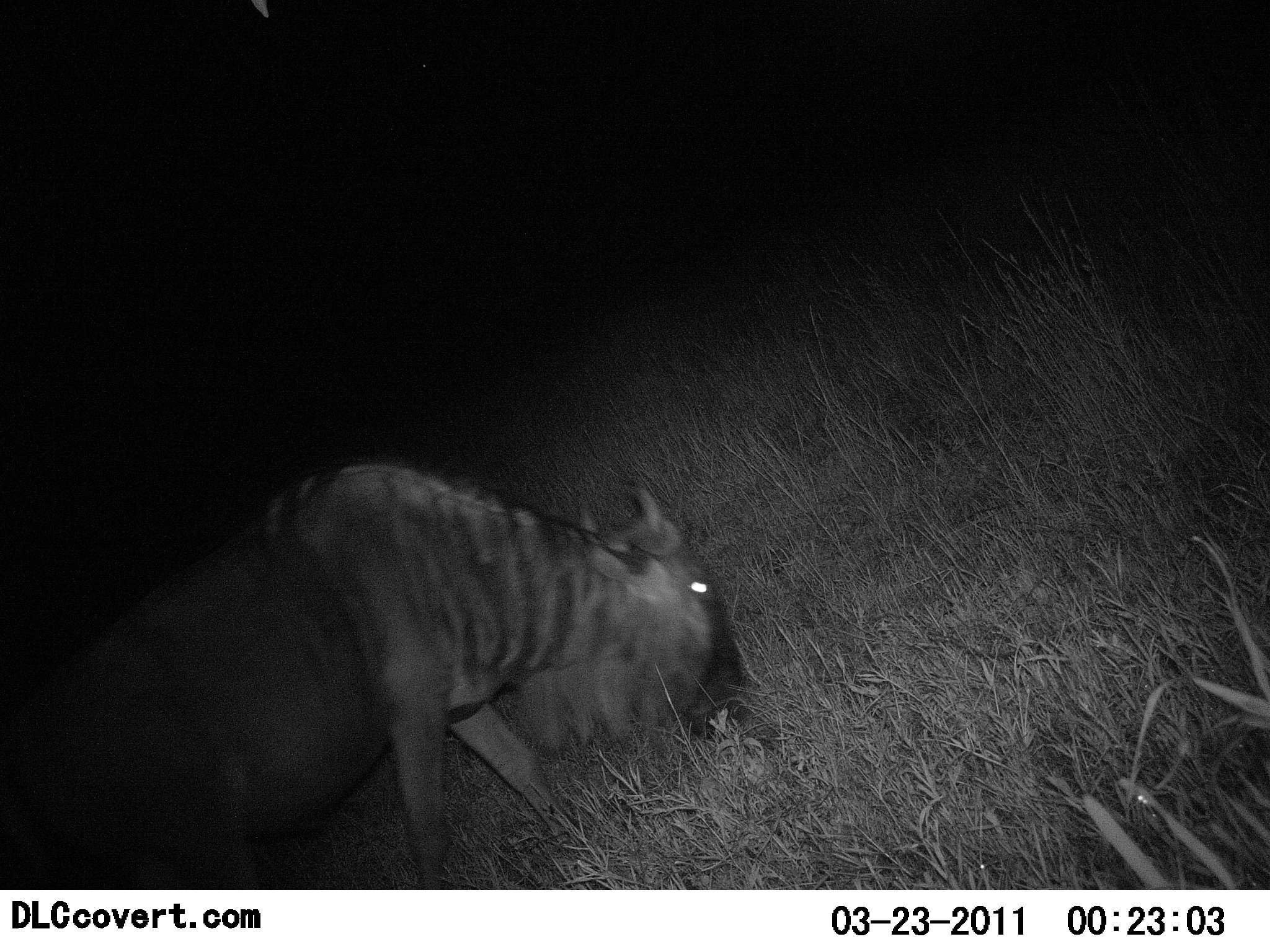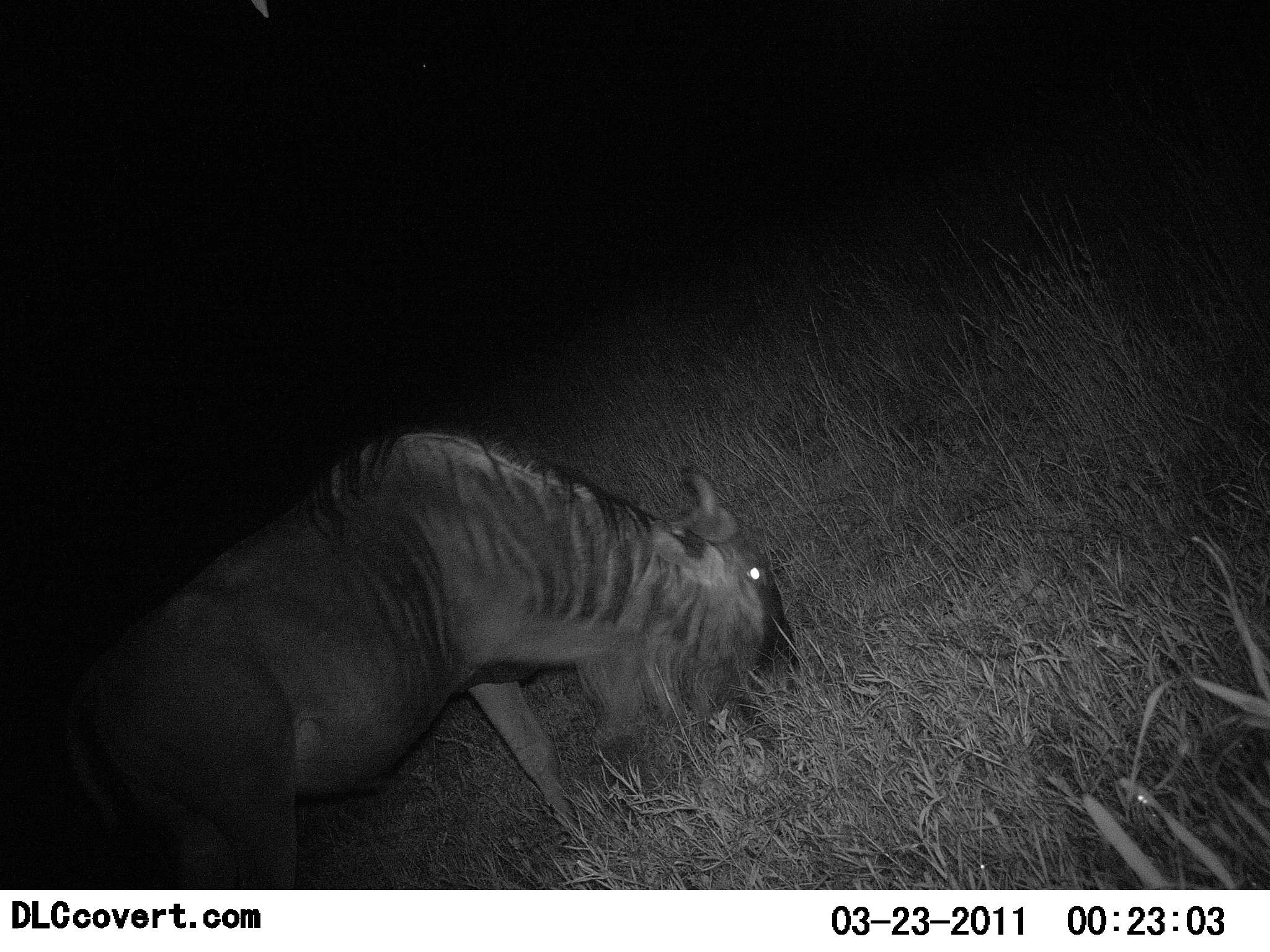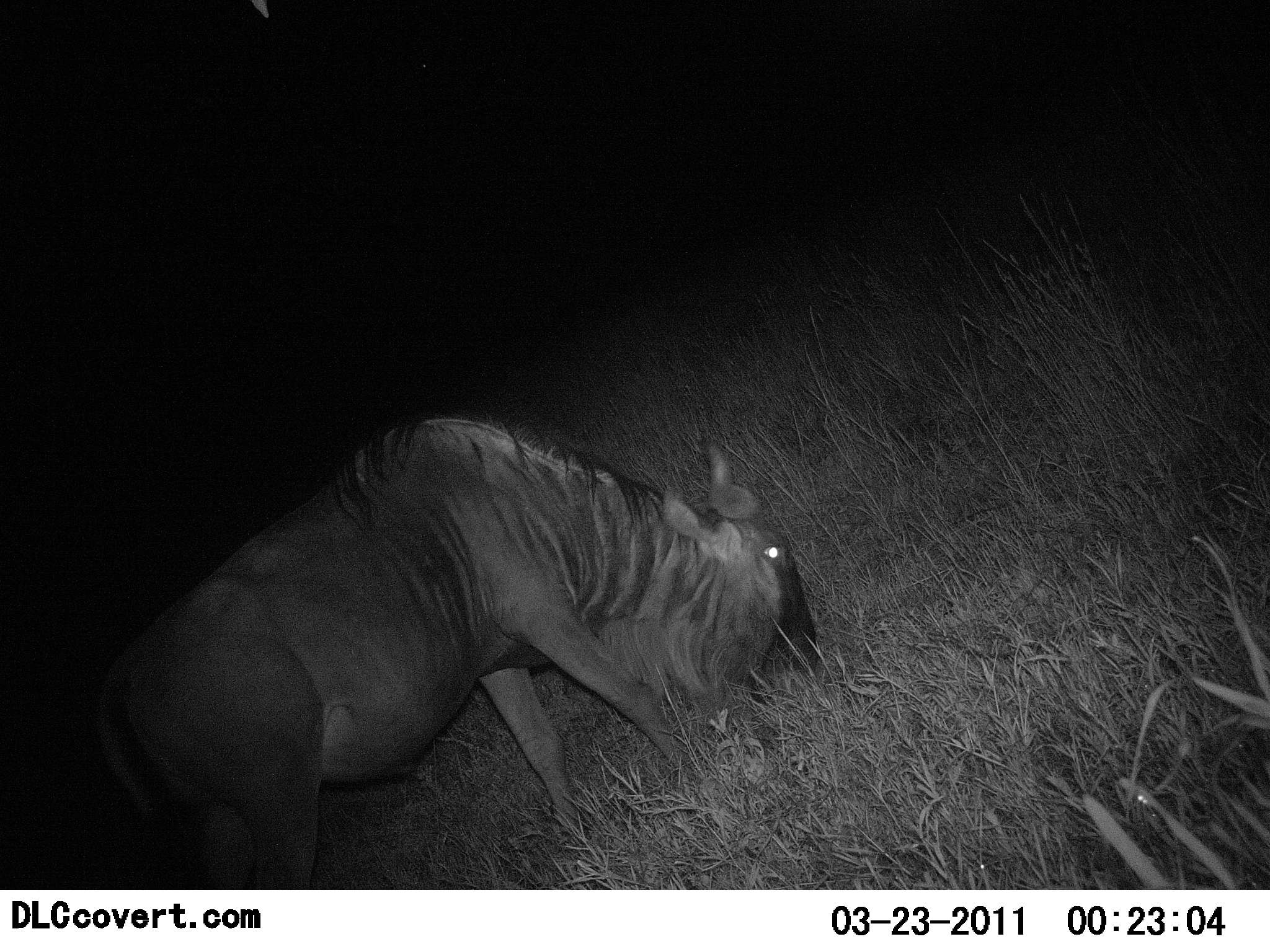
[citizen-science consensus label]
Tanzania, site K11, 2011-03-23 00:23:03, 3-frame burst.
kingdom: Animalia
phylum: Chordata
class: Mammalia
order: Artiodactyla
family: Bovidae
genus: Connochaetes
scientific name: Connochaetes taurinus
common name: blue wildebeest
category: wildebeest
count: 1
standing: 0%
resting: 0%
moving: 25%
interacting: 0%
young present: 0%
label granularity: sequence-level